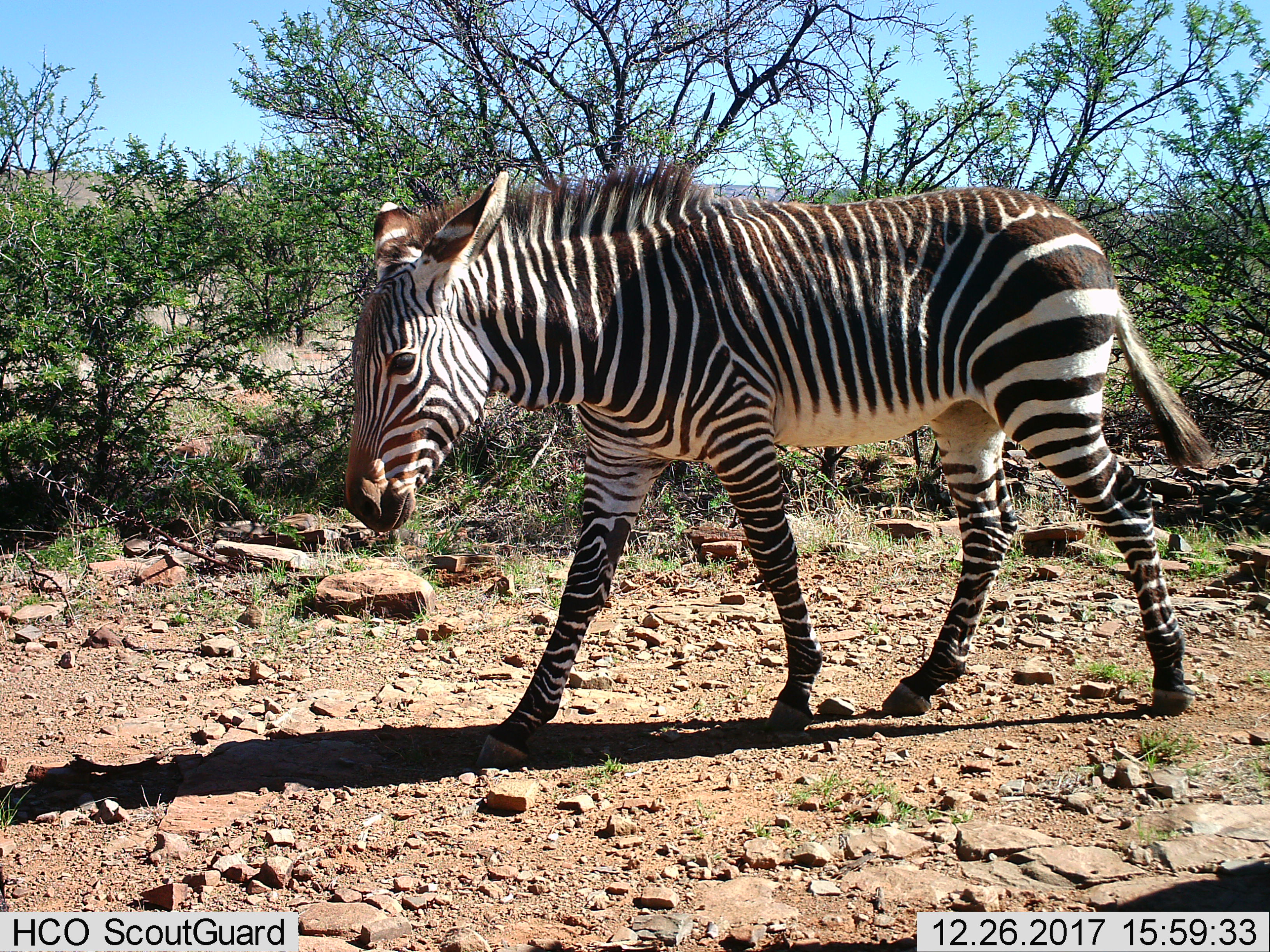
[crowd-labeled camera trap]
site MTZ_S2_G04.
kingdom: Animalia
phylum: Chordata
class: Mammalia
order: Perissodactyla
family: Equidae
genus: Equus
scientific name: Equus zebra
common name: mountain zebra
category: zebramountain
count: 1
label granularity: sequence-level